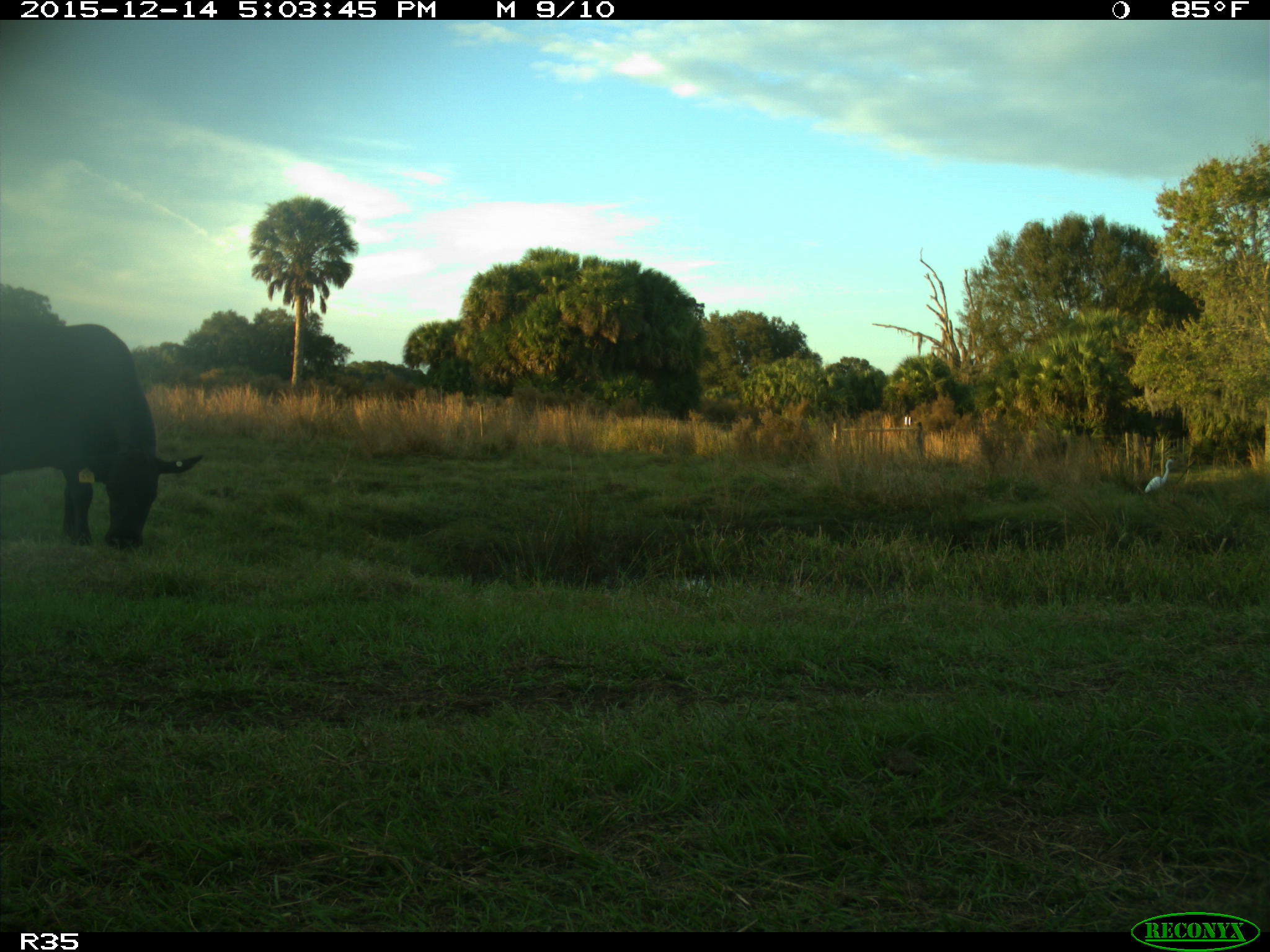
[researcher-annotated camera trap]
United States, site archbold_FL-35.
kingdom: Animalia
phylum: Chordata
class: Mammalia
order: Artiodactyla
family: Bovidae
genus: Bos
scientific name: Bos taurus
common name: domestic cow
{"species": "Bos taurus (domestic cow)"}